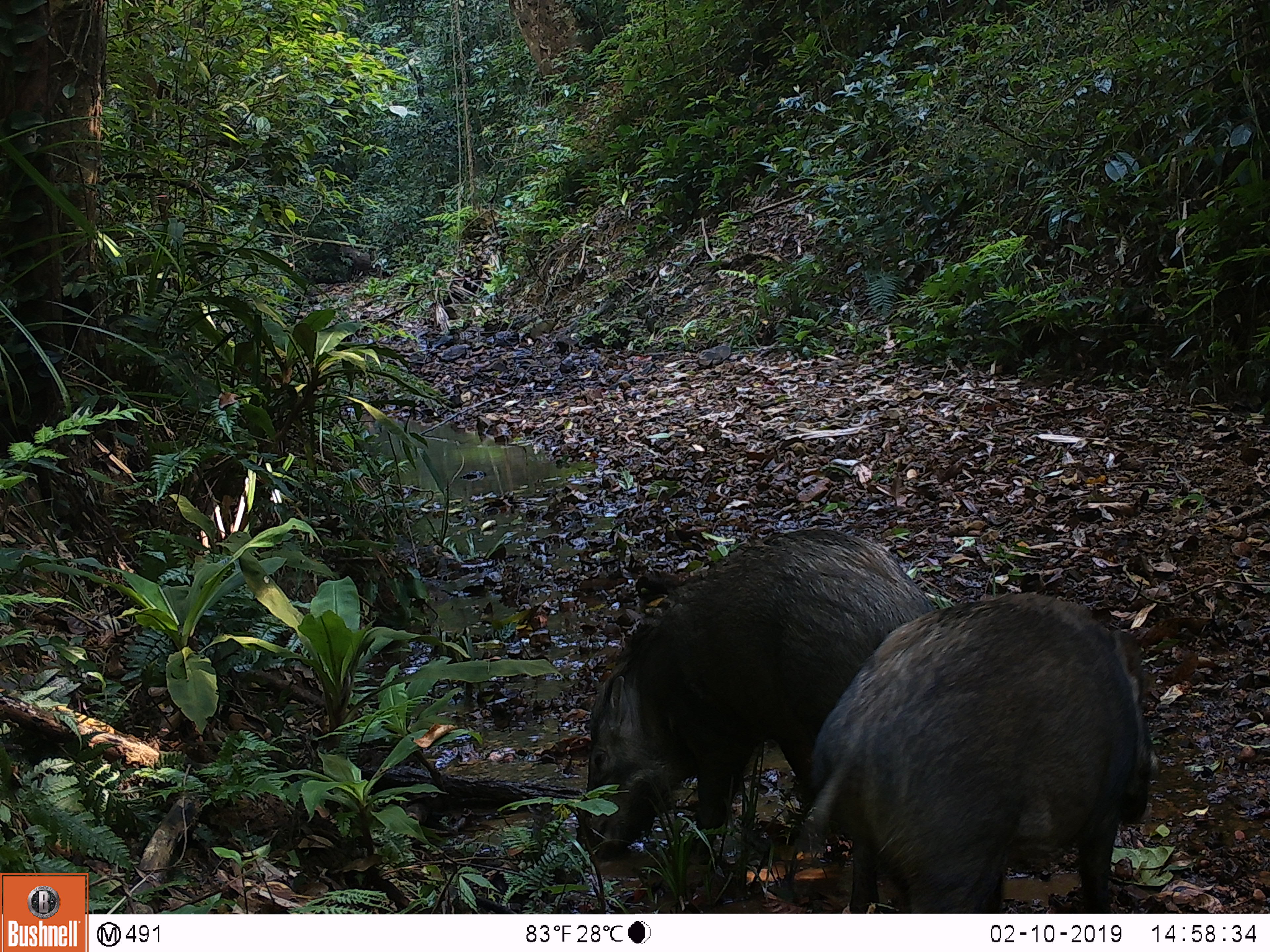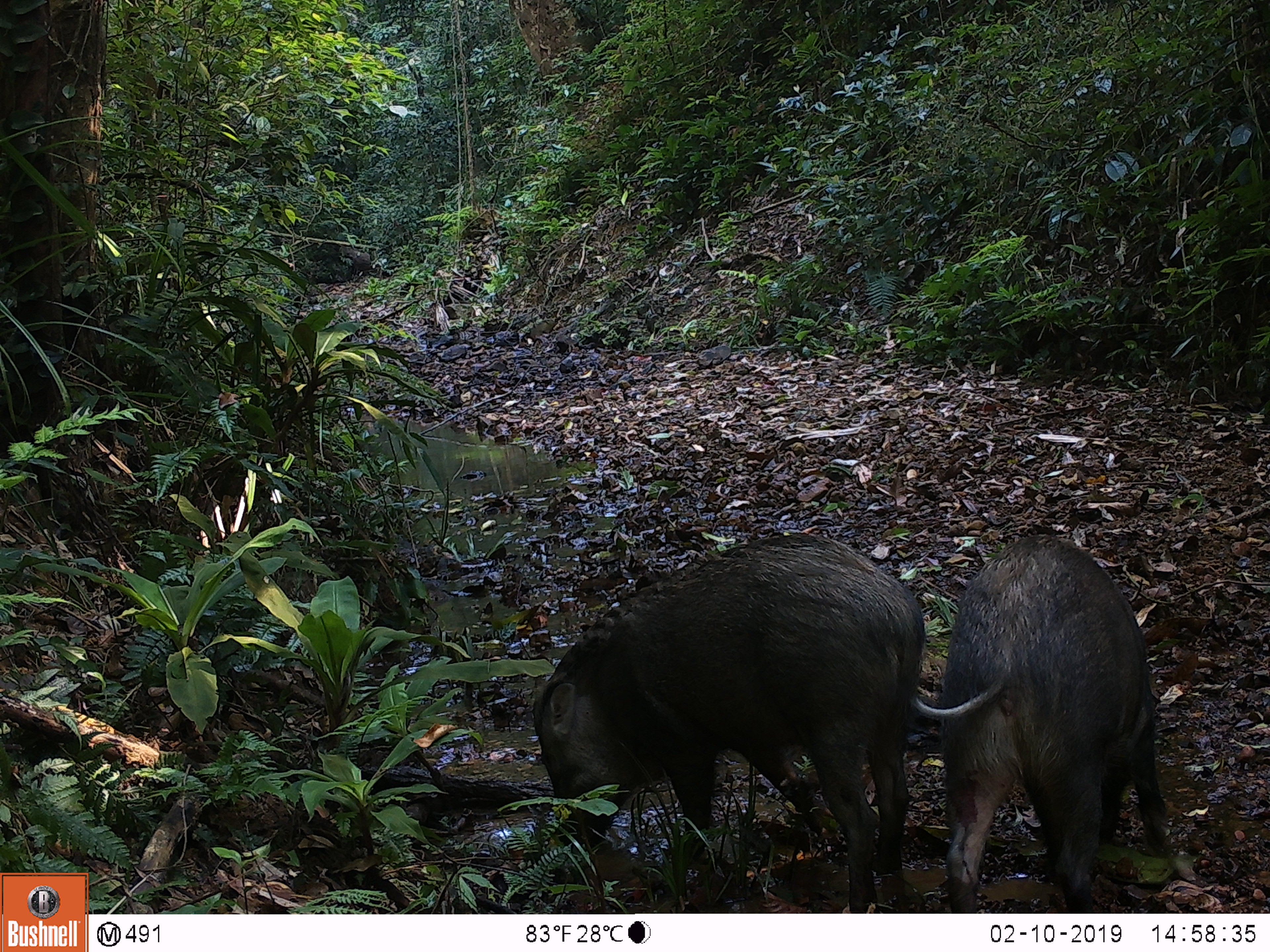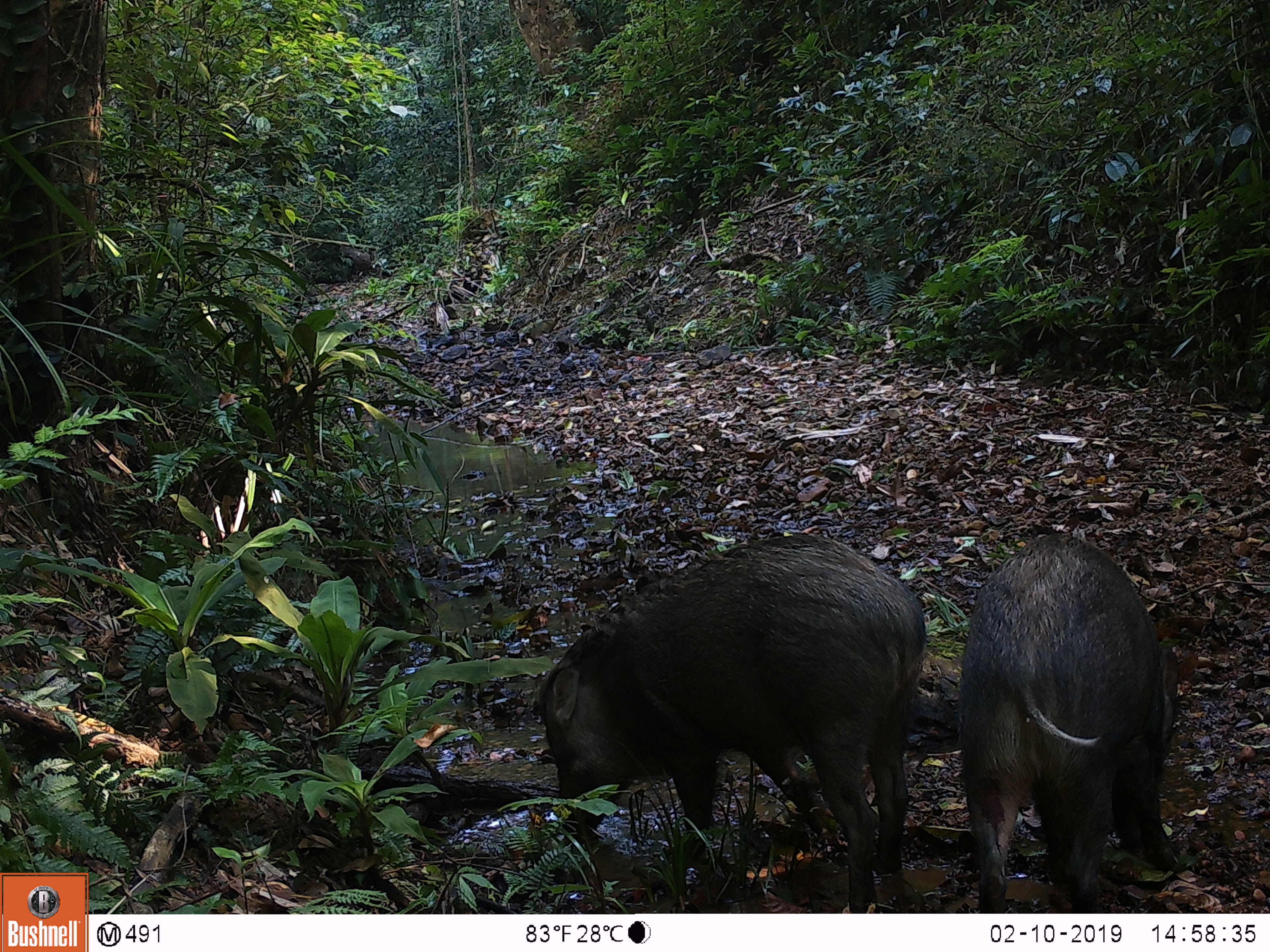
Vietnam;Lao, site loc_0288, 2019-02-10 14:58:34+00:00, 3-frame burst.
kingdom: Animalia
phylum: Chordata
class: Mammalia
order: Artiodactyla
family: Suidae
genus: Sus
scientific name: Sus scrofa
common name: eurasian wild pig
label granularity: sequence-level